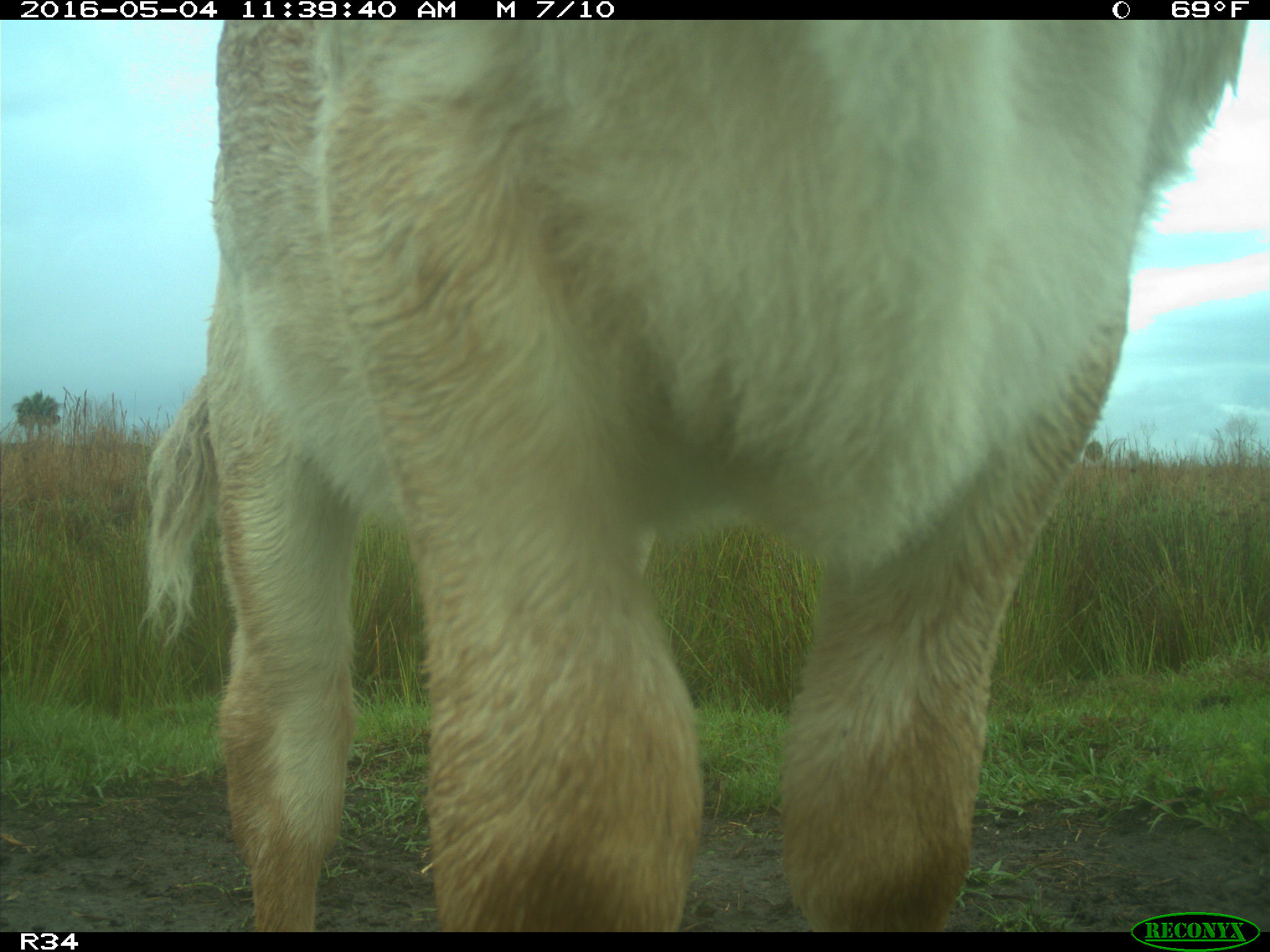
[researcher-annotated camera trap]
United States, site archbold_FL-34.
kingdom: Animalia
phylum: Chordata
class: Mammalia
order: Artiodactyla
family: Bovidae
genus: Bos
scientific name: Bos taurus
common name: domestic cow